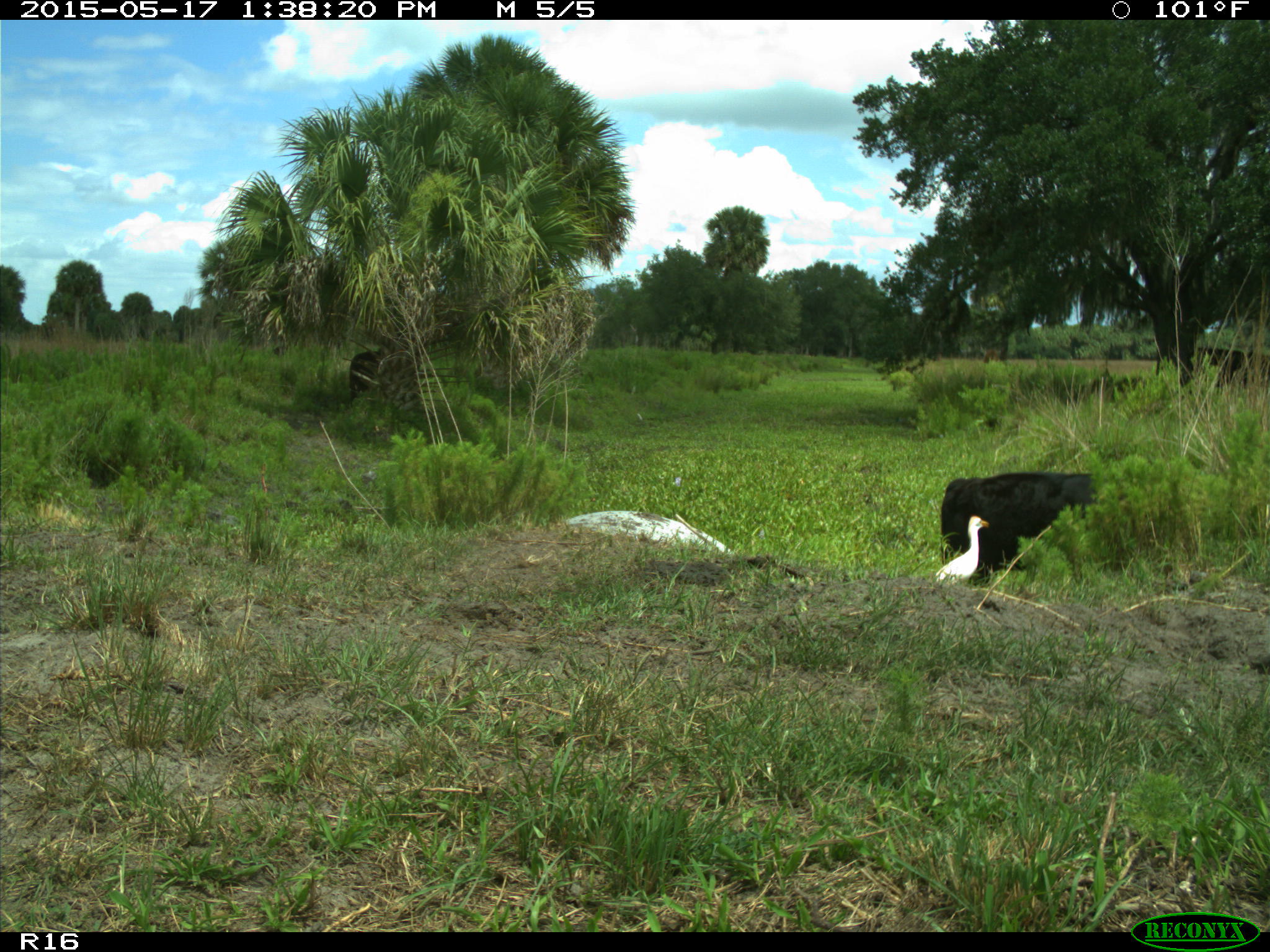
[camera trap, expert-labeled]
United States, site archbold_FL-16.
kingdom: Animalia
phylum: Chordata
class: Mammalia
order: Artiodactyla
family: Bovidae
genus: Bos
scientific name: Bos taurus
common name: domestic cow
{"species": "Bos taurus (domestic cow)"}